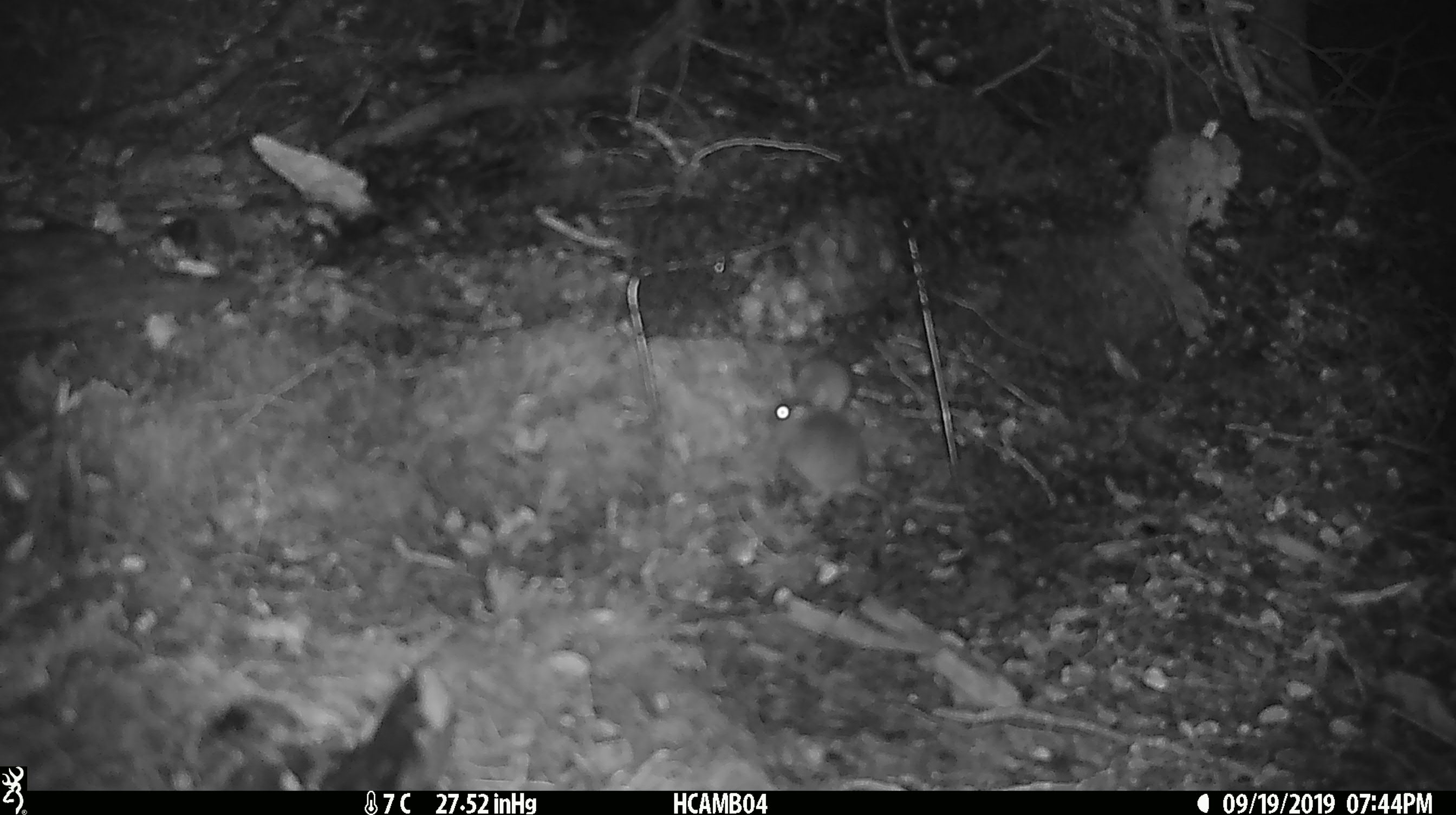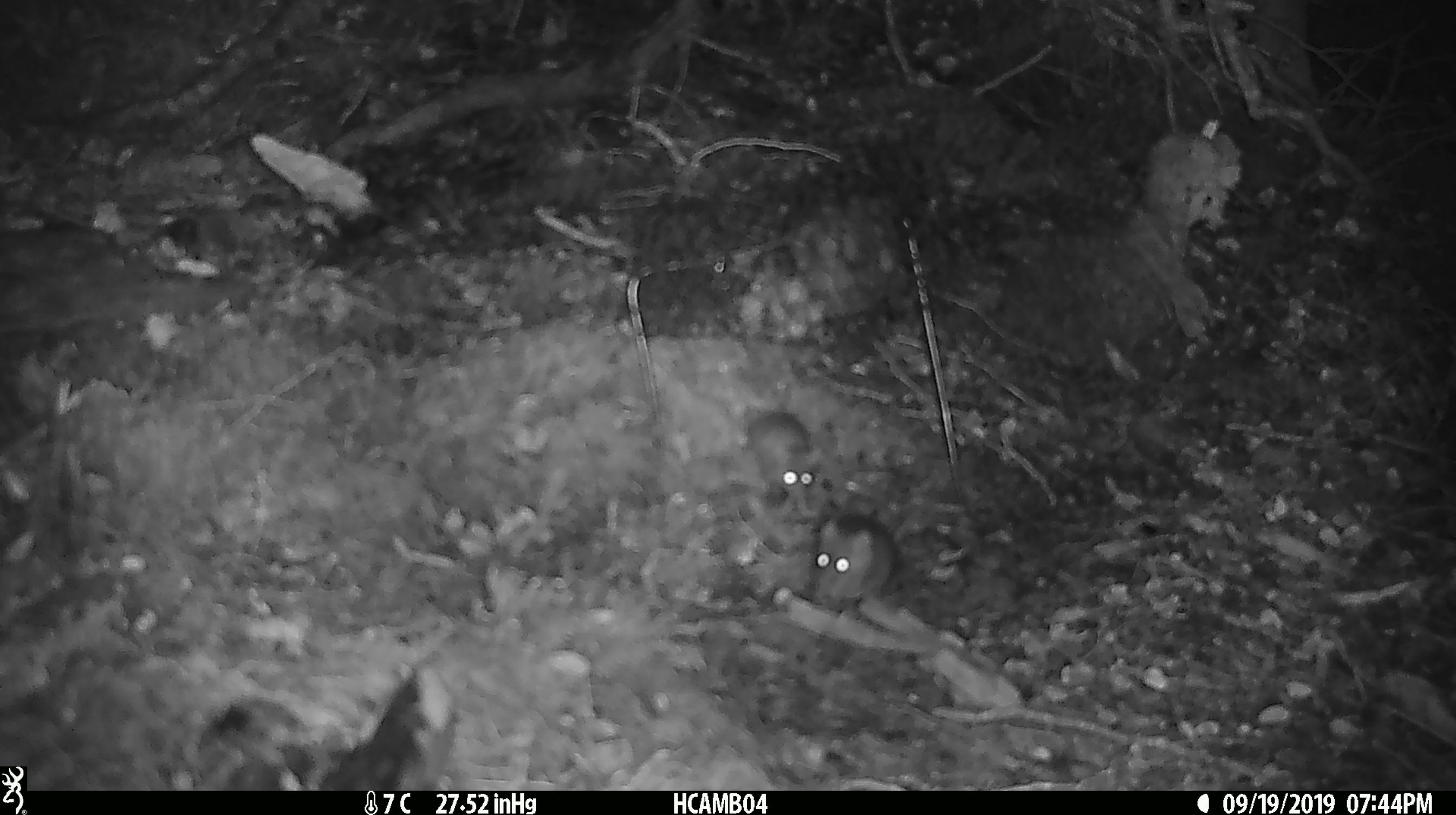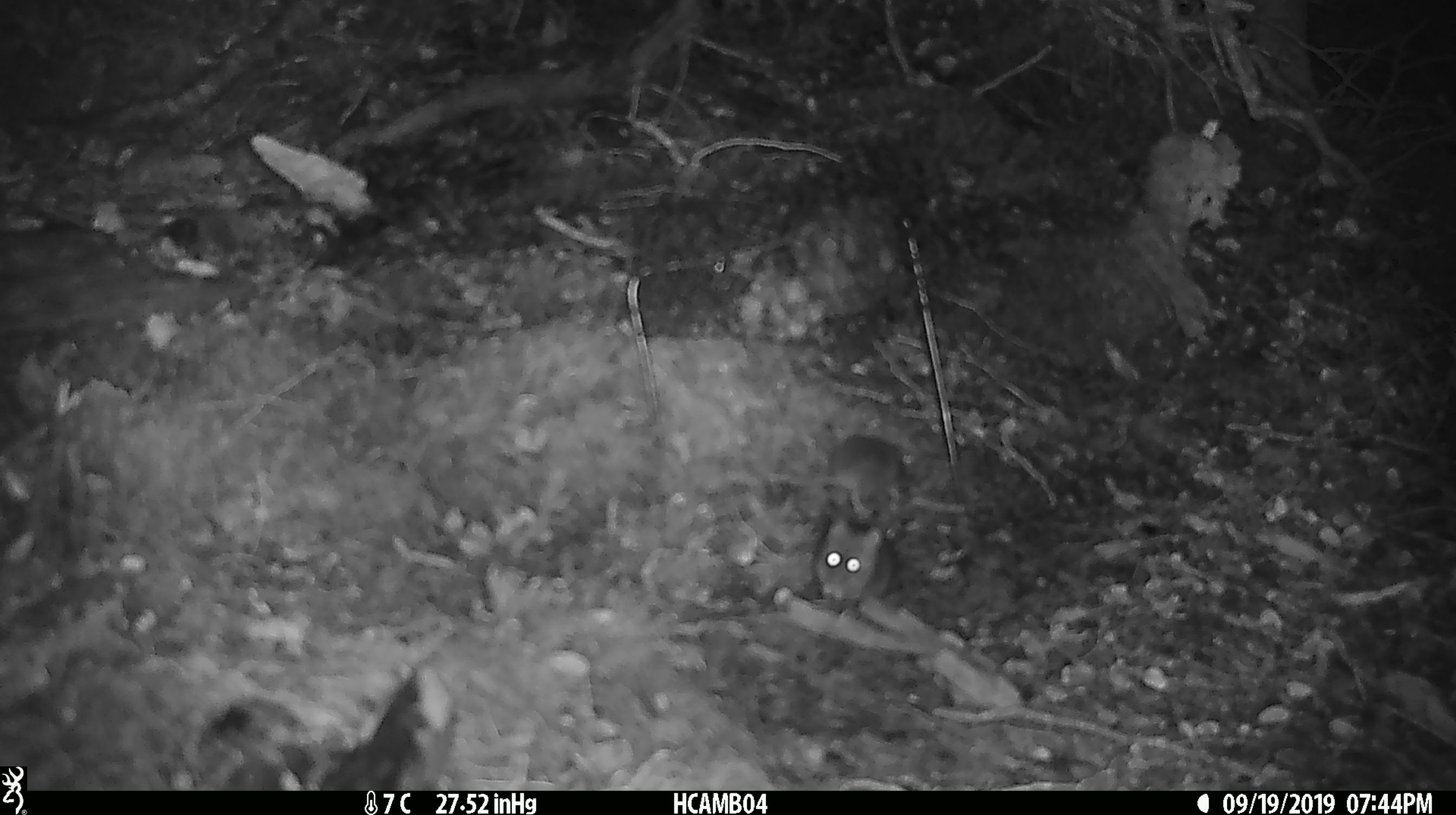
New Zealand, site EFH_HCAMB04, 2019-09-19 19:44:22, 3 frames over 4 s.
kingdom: Animalia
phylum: Chordata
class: Mammalia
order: Rodentia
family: Muridae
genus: Mus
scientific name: Mus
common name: mouse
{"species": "mouse (Mus)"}